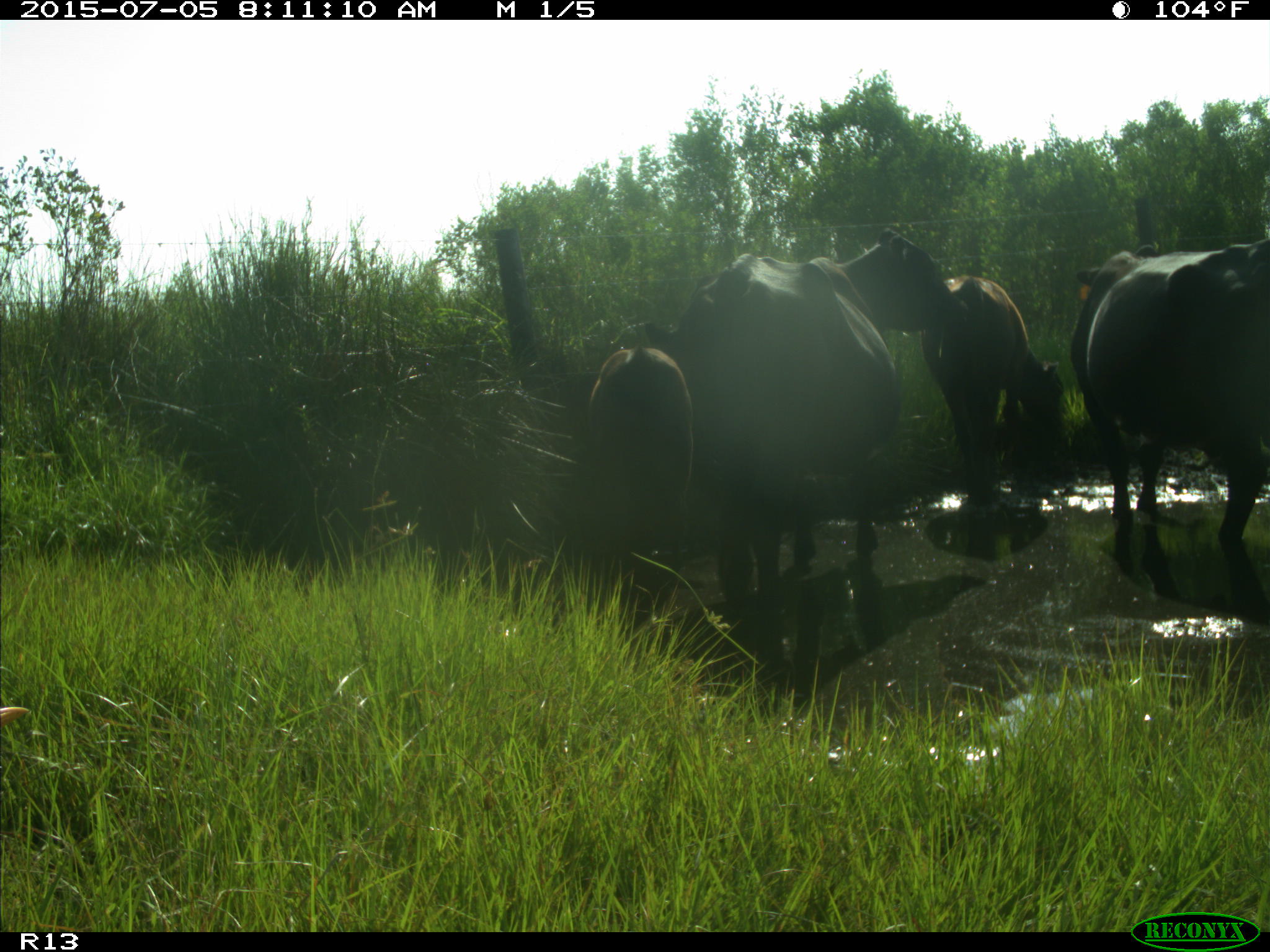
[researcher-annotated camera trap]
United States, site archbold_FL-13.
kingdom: Animalia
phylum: Chordata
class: Mammalia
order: Artiodactyla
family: Bovidae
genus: Bos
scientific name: Bos taurus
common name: domestic cow